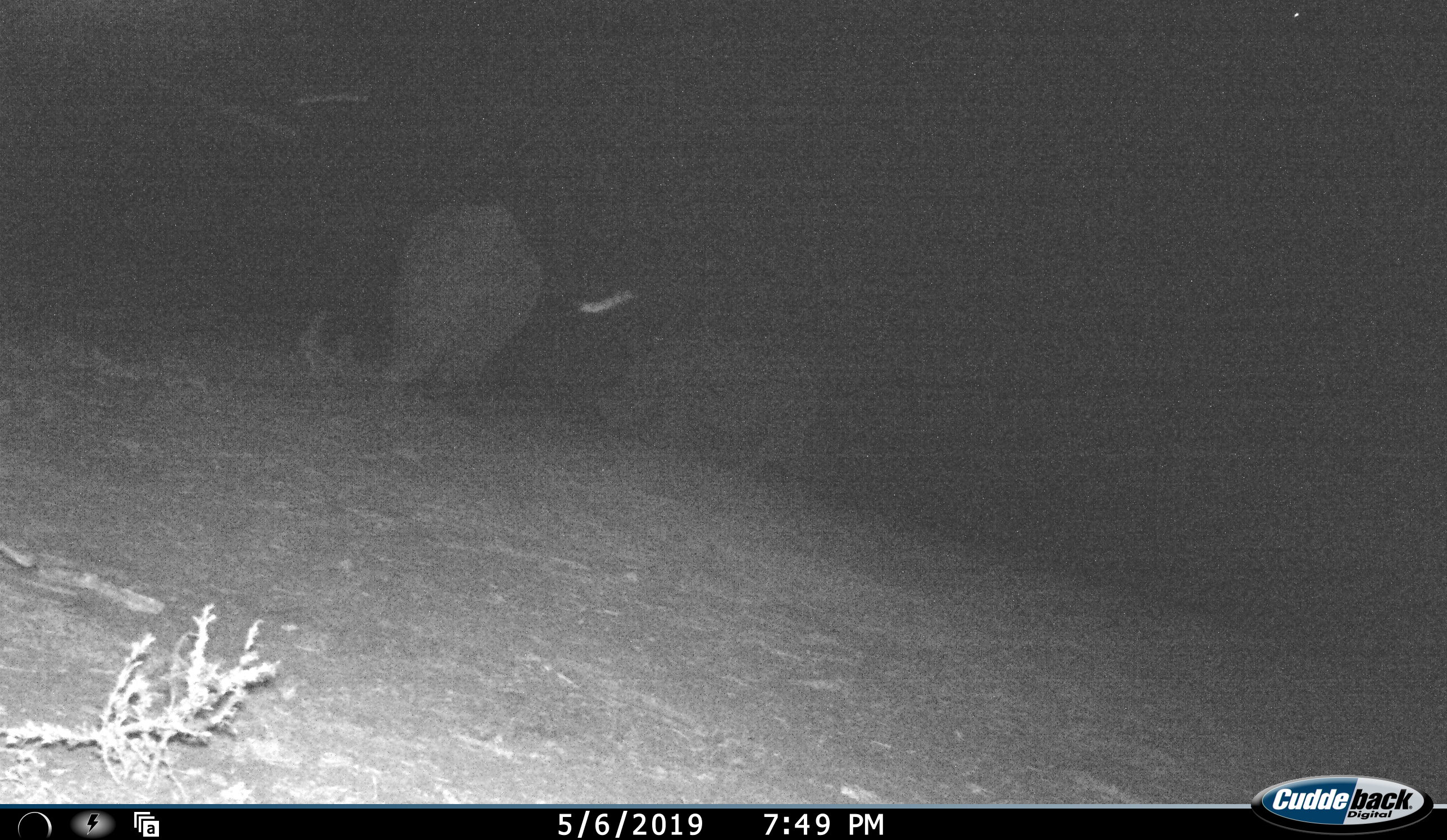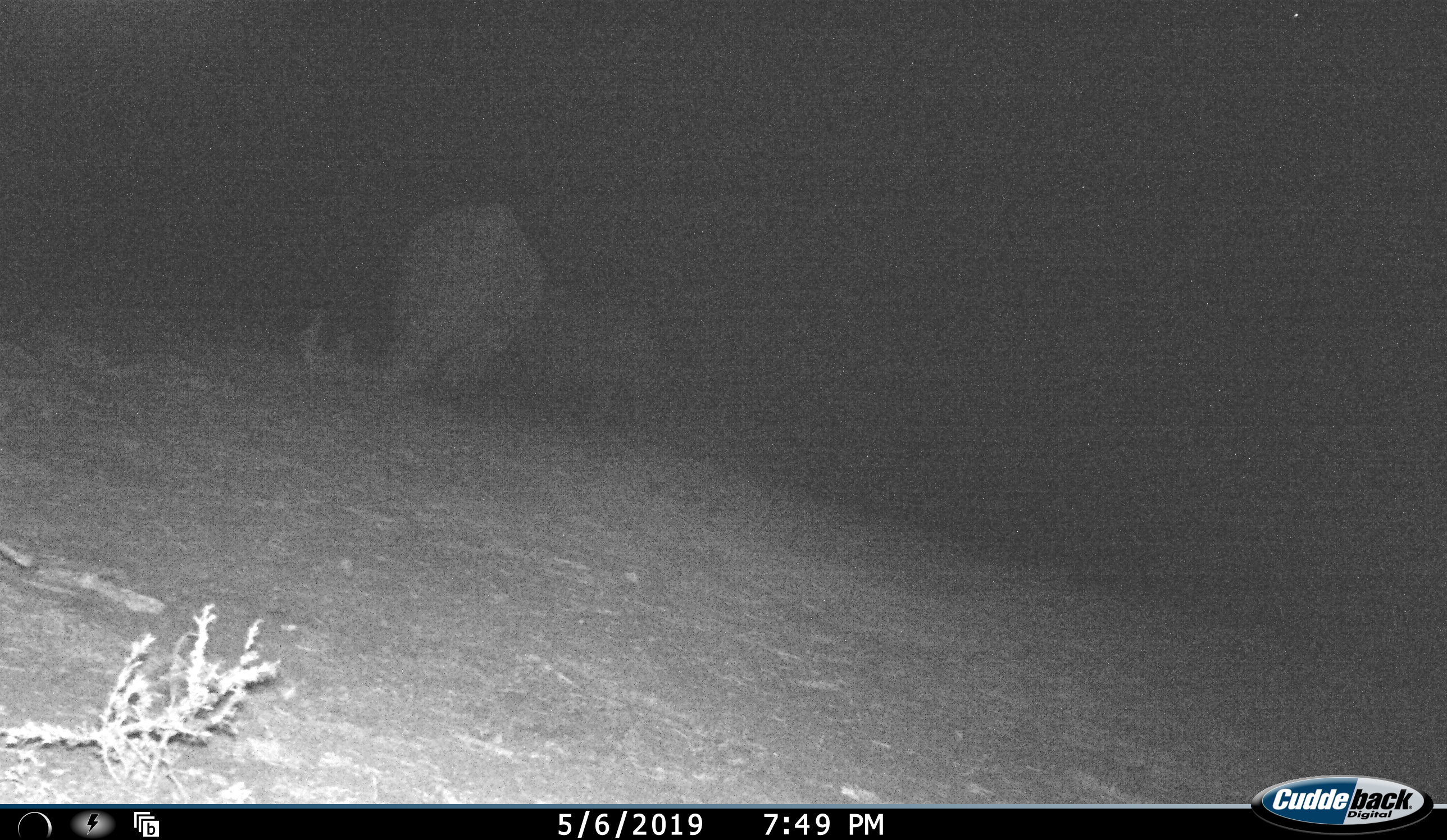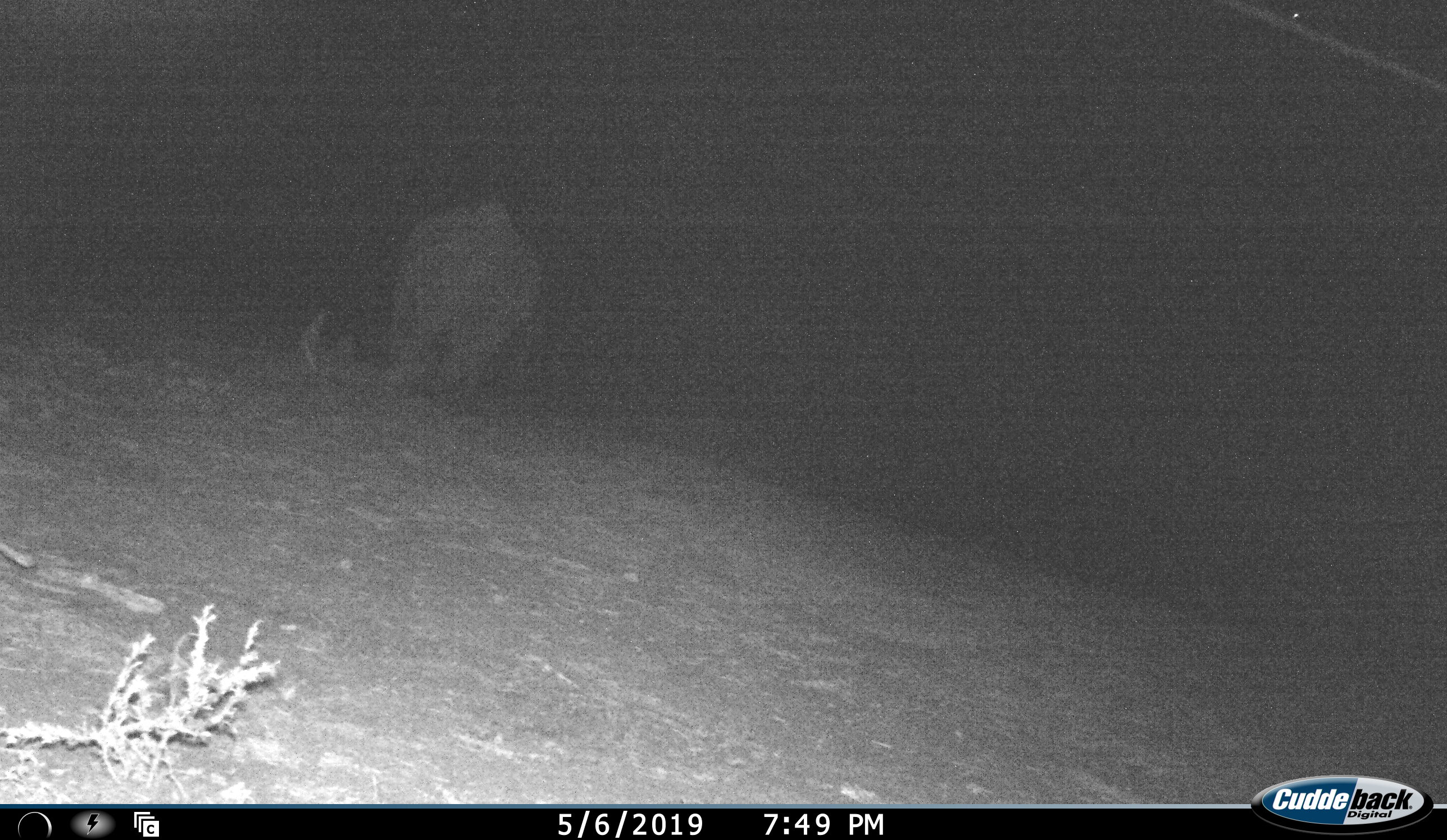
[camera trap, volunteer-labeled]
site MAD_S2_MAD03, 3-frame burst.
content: unidentified animal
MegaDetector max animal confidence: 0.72